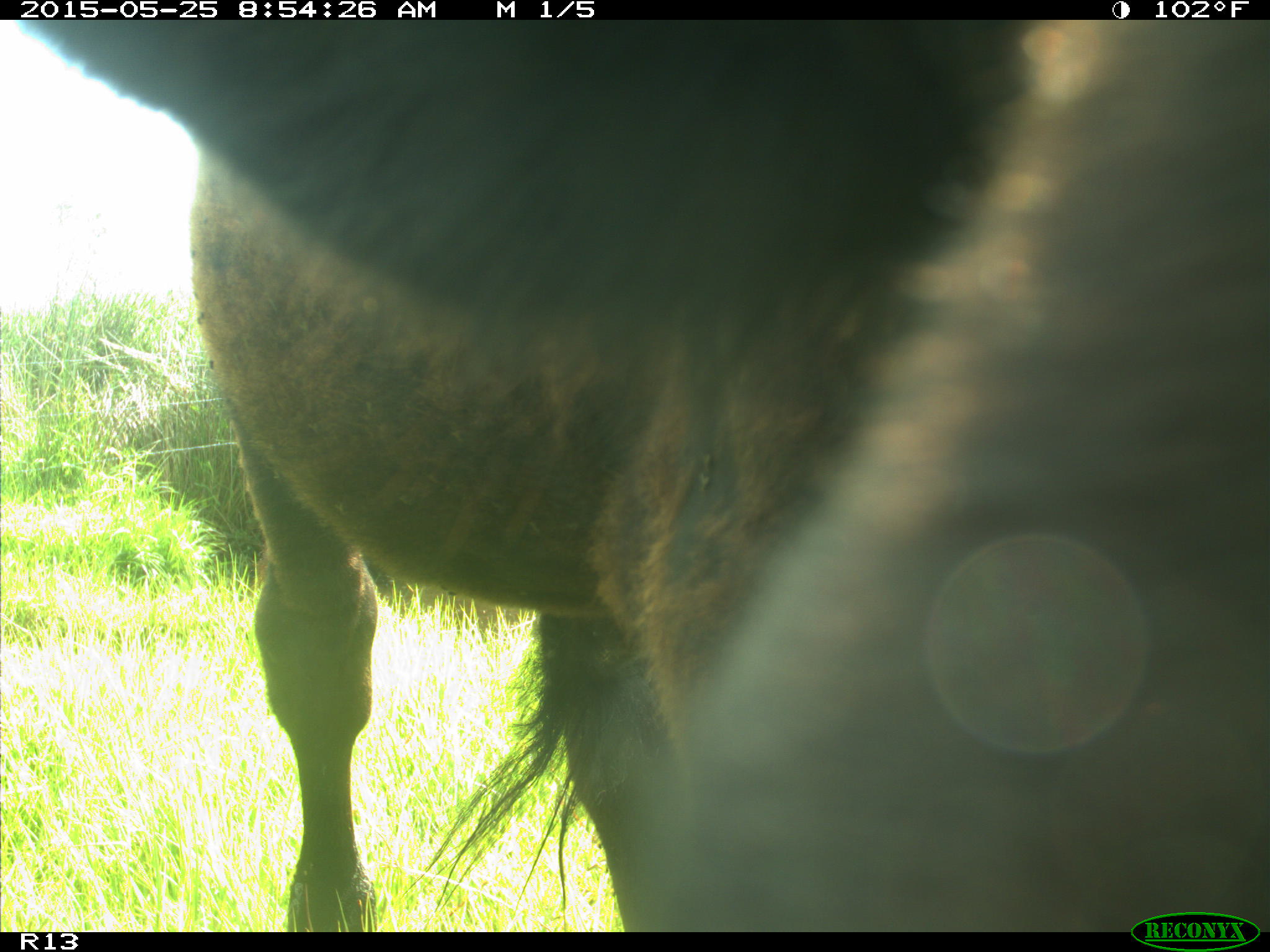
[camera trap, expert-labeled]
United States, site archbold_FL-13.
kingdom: Animalia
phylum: Chordata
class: Mammalia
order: Artiodactyla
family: Bovidae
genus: Bos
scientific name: Bos taurus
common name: domestic cow